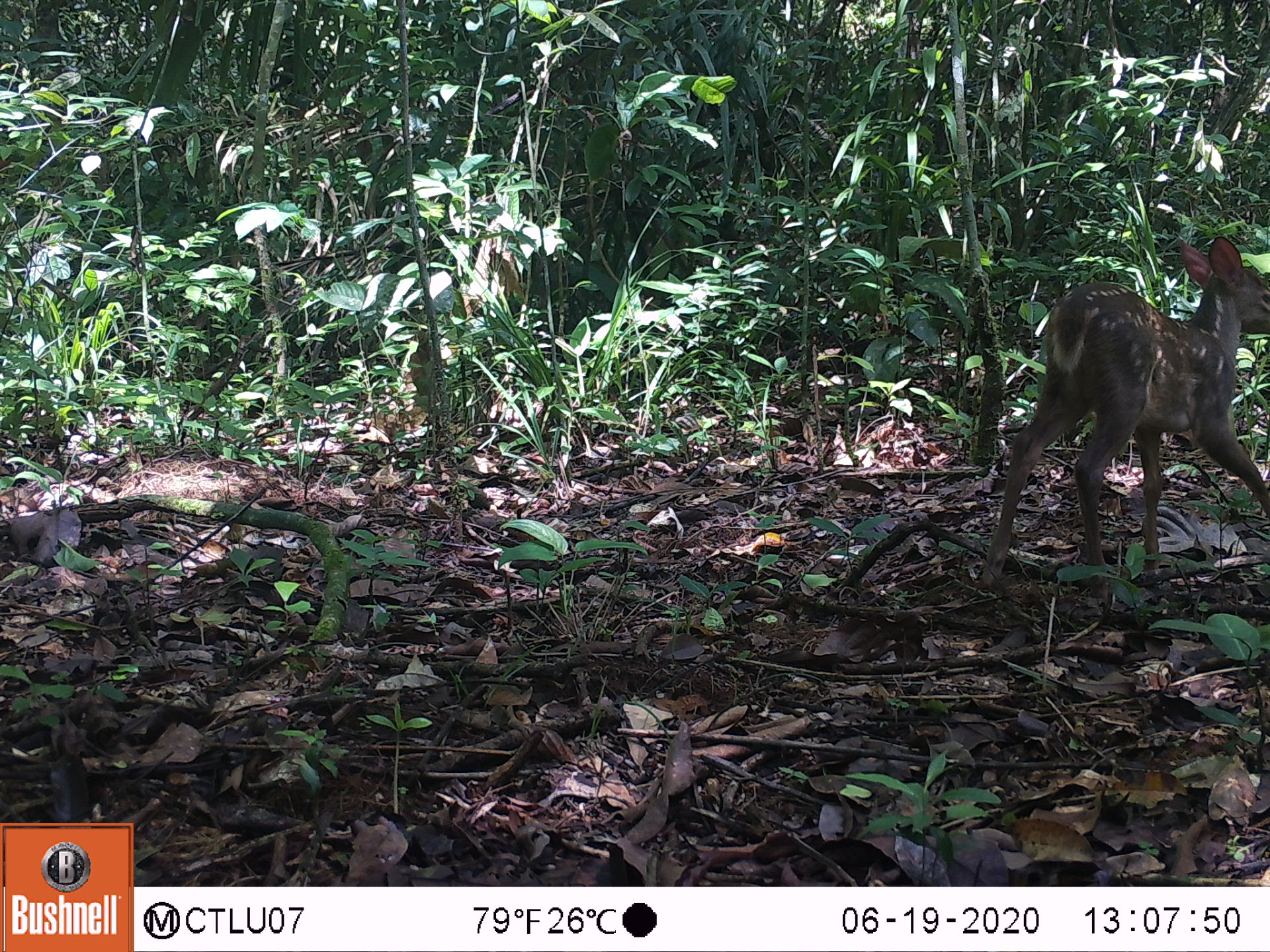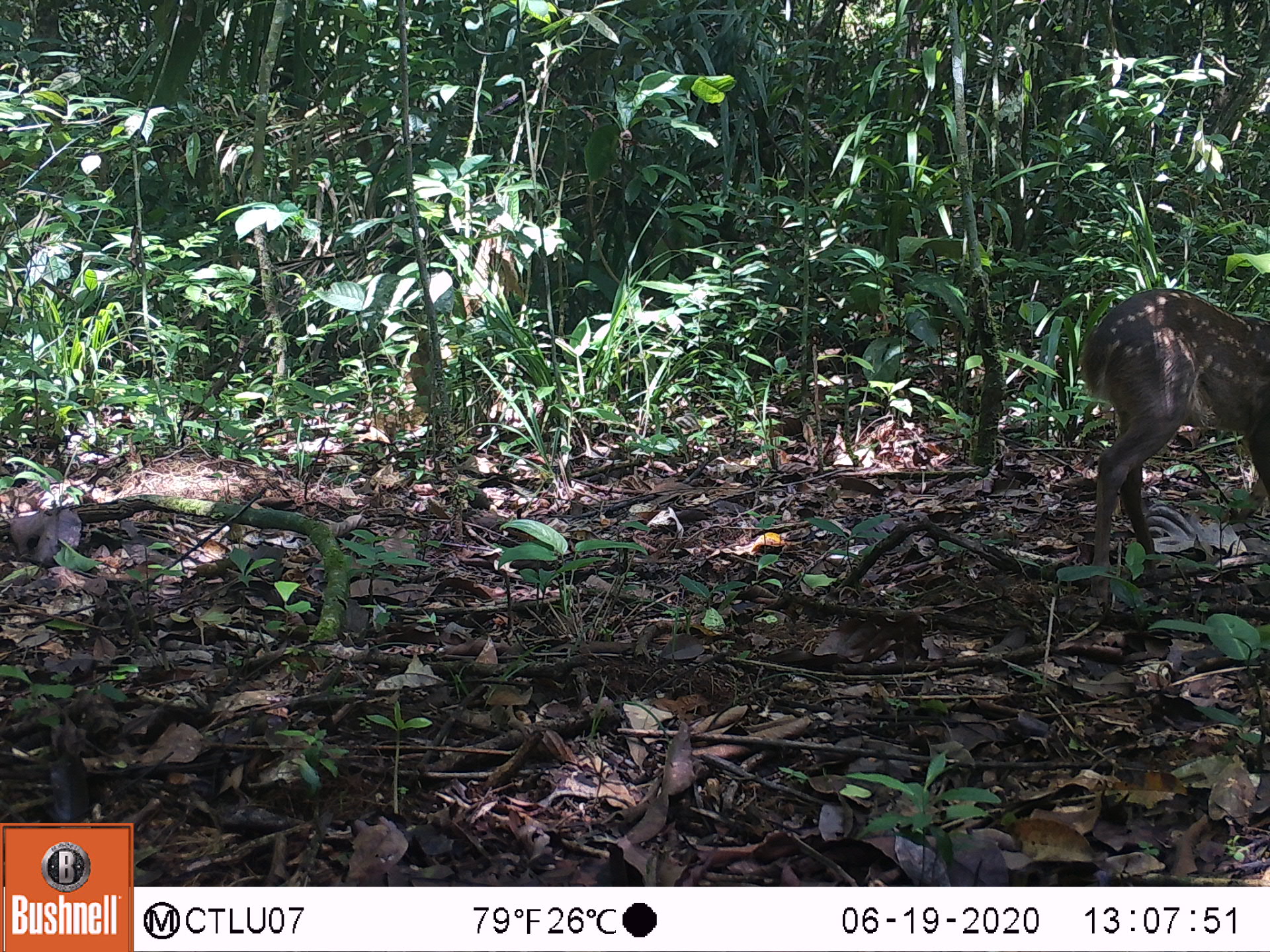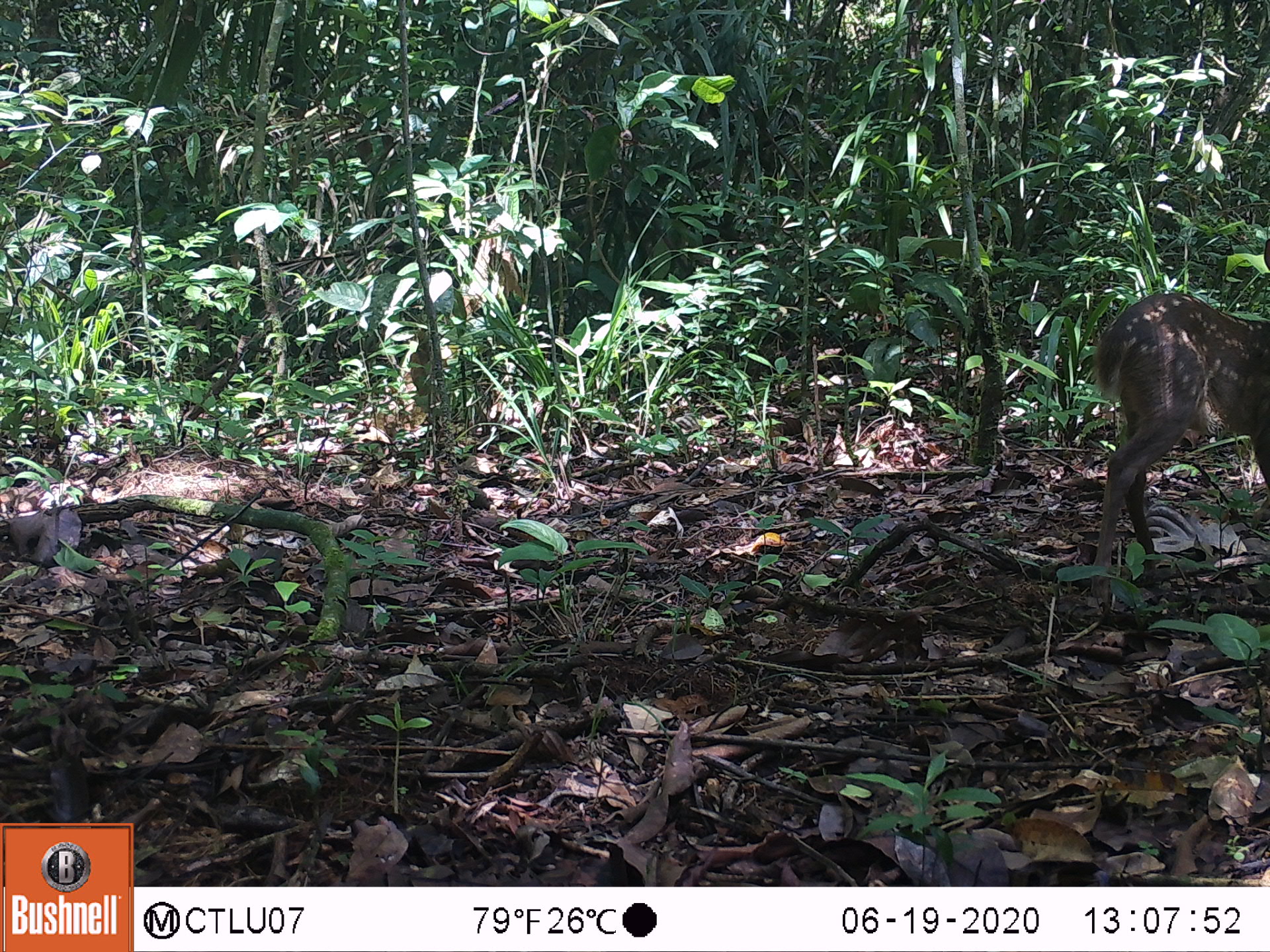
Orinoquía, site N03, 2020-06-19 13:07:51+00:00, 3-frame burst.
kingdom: Animalia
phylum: Chordata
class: Mammalia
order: Artiodactyla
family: Cervidae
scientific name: Cervidae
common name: deer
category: unknown cervid